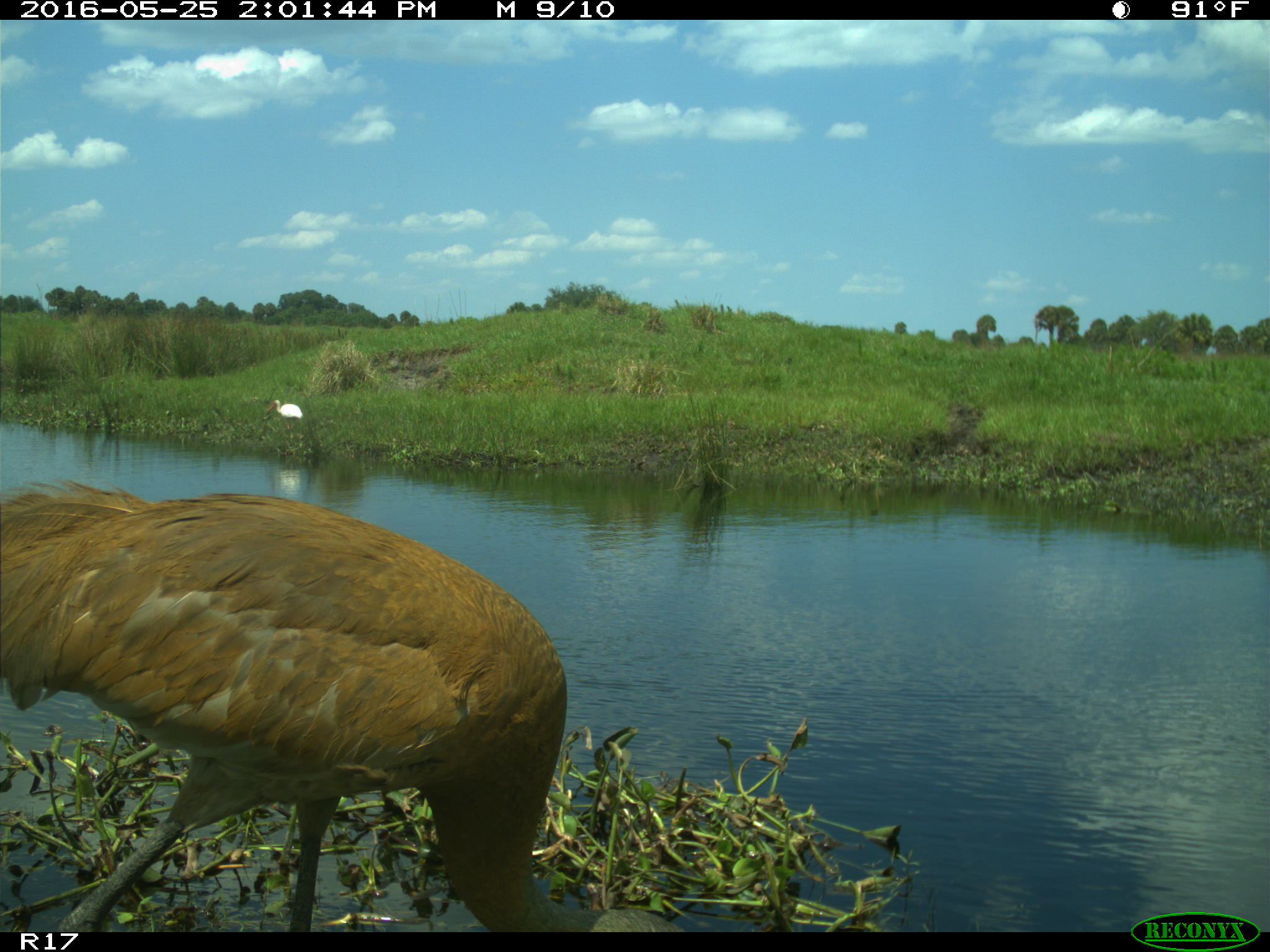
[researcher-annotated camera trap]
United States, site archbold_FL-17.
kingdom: Animalia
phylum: Chordata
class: Aves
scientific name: Aves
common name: birds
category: unidentified bird